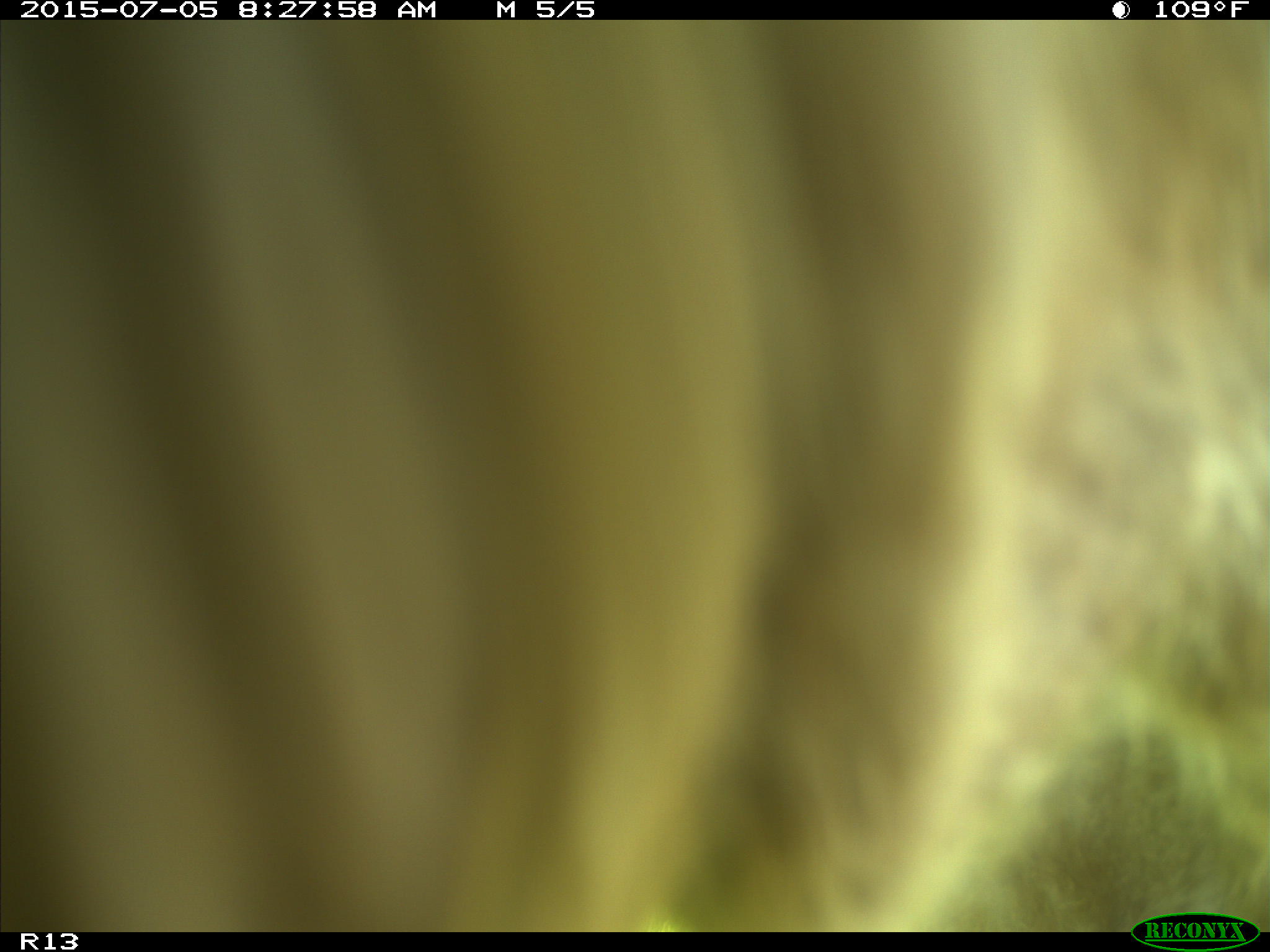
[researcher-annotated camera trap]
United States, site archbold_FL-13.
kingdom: Animalia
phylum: Chordata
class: Mammalia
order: Artiodactyla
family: Bovidae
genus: Bos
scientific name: Bos taurus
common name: domestic cow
Bos taurus (domestic cow).